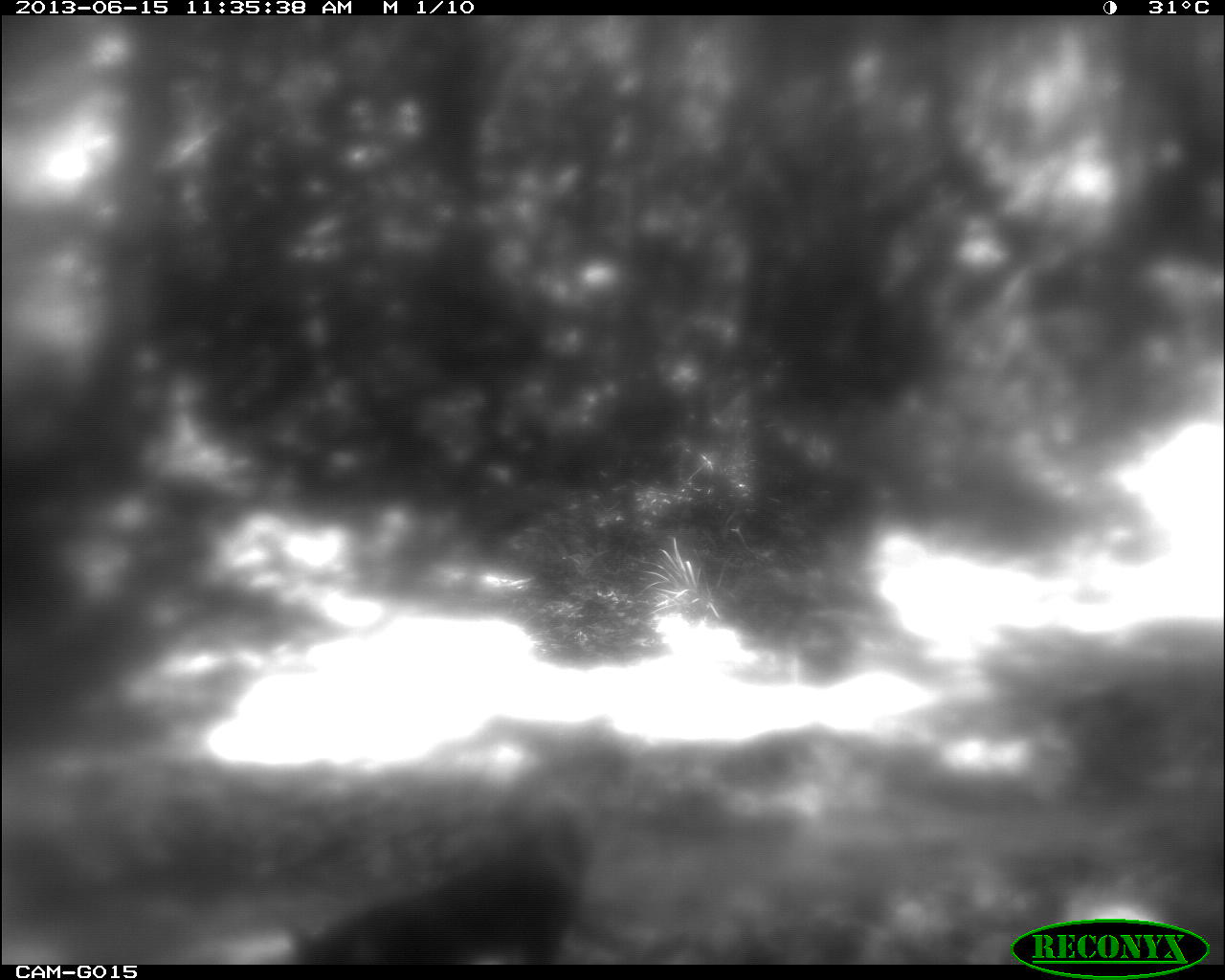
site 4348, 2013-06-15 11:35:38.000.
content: unidentified animal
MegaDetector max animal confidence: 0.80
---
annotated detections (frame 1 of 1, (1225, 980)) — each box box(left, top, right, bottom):
unknown: box(281, 784, 598, 964)